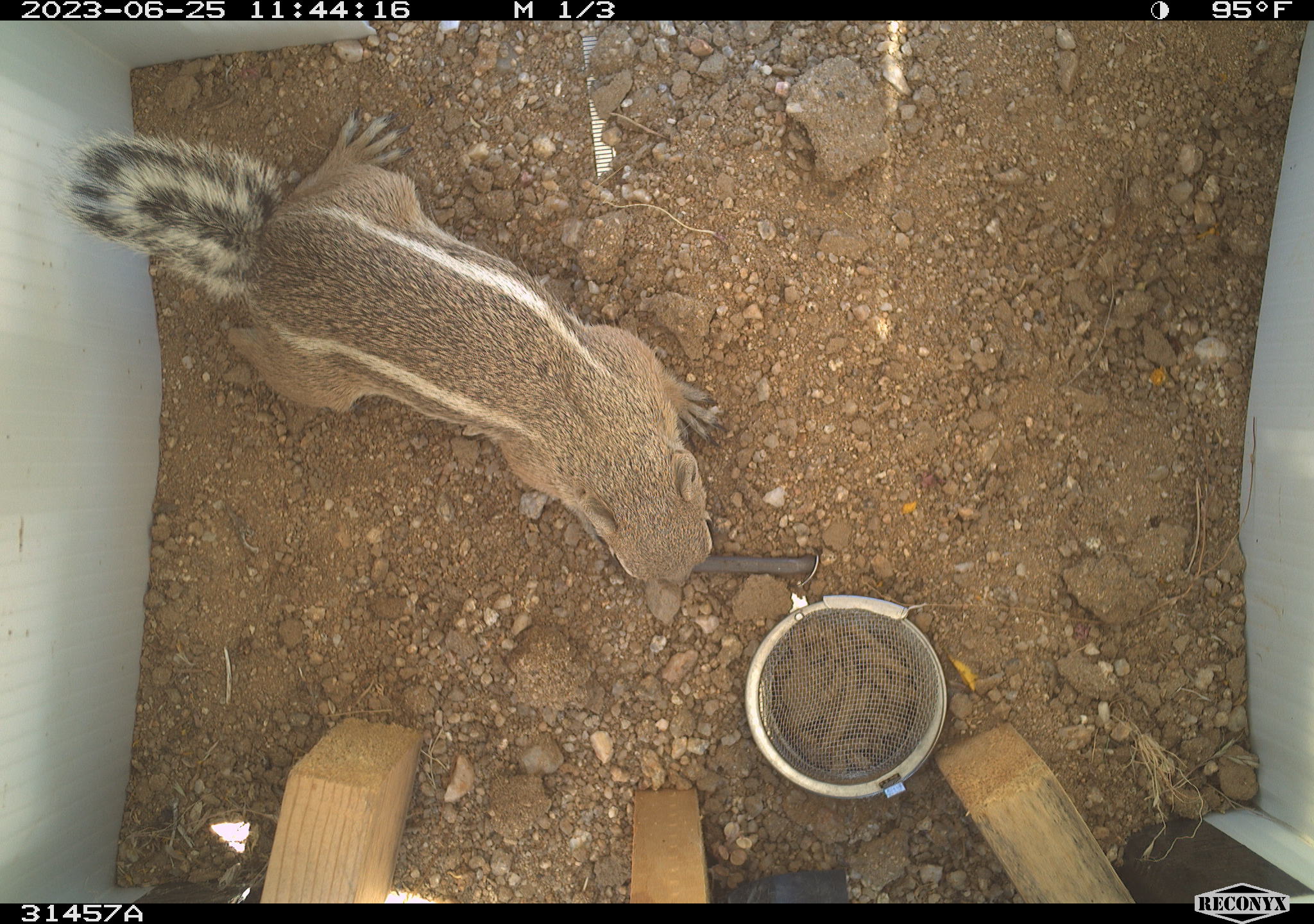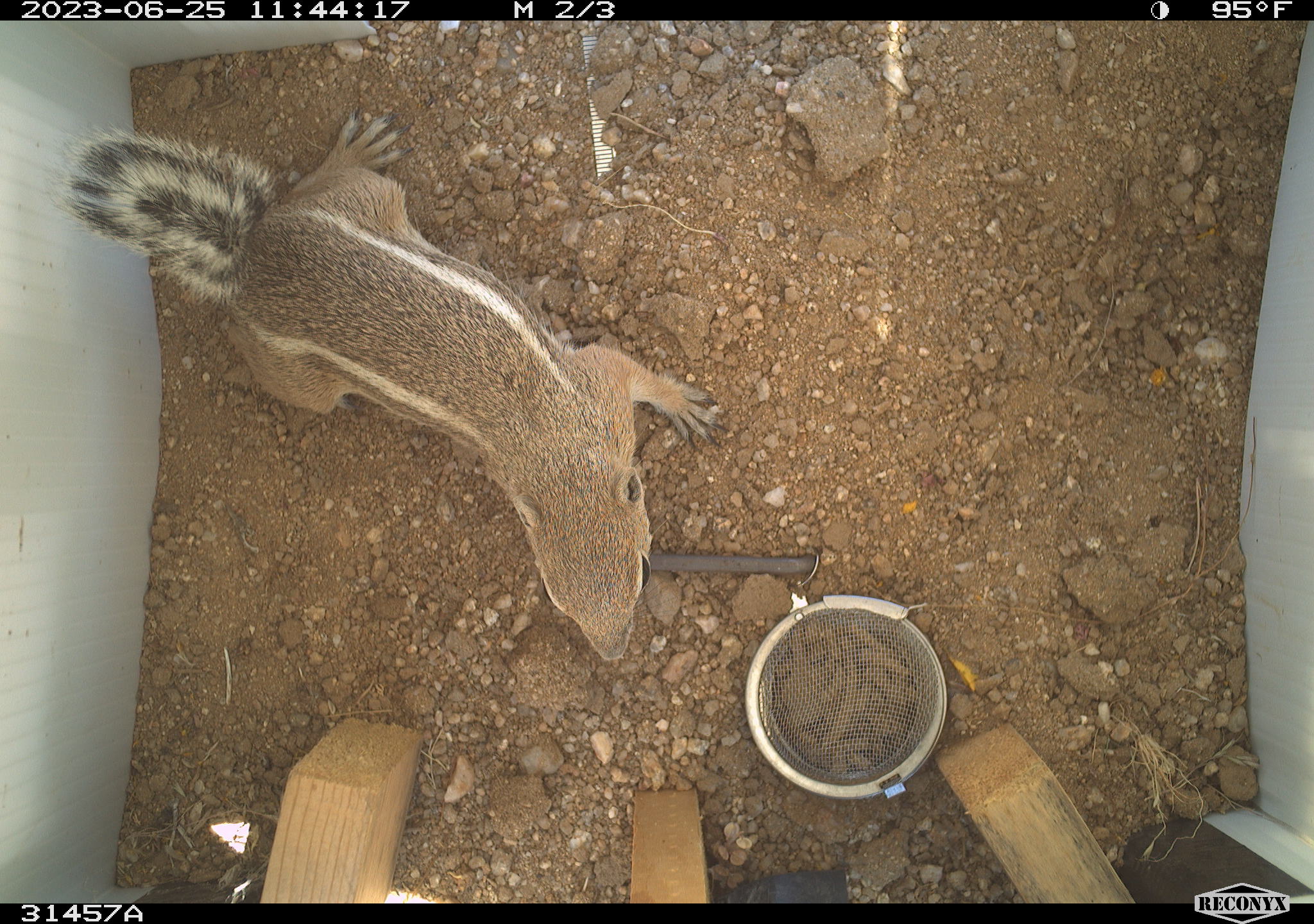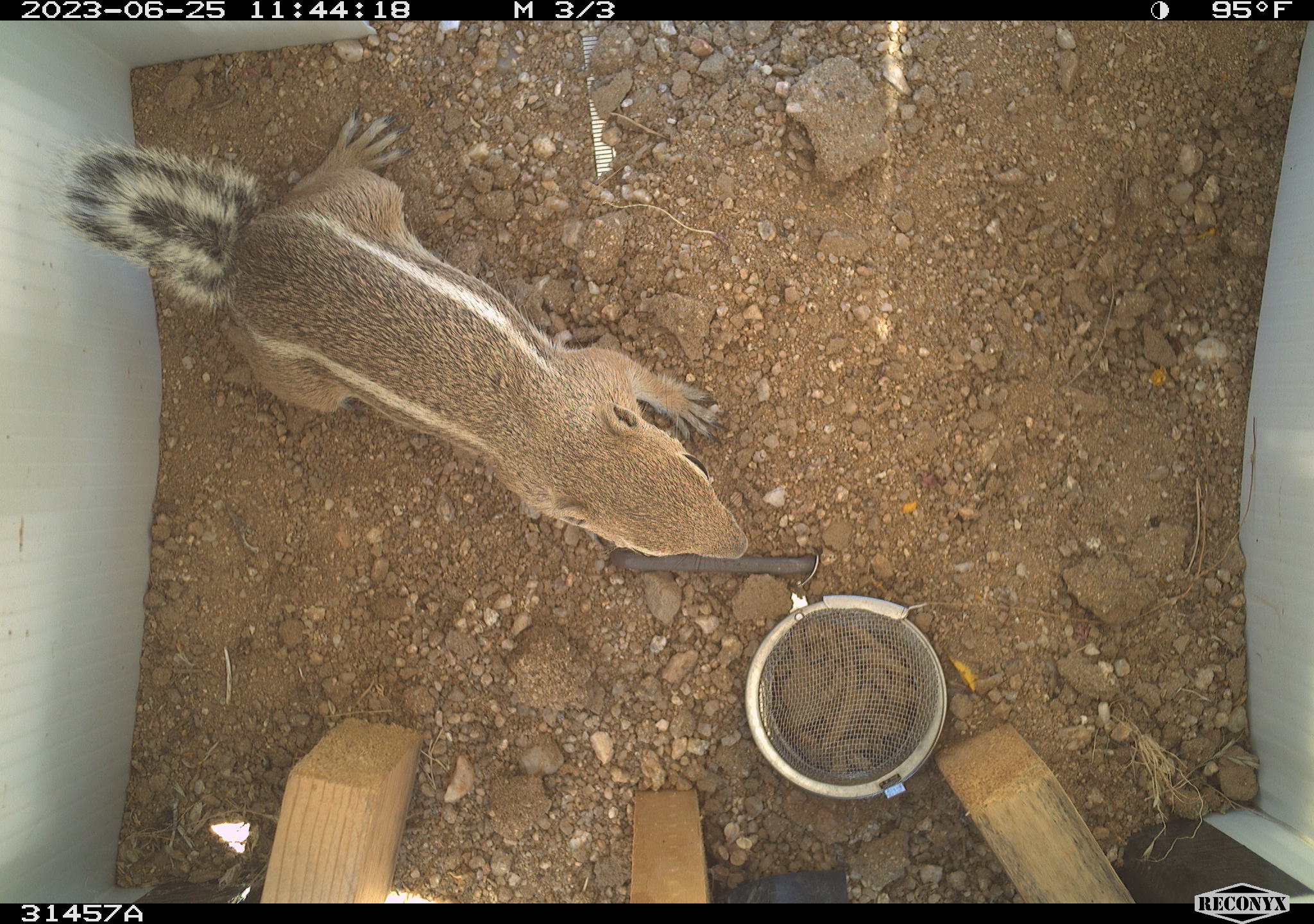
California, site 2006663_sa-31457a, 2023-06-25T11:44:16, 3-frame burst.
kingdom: Animalia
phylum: Chordata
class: Mammalia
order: Rodentia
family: Sciuridae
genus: Ammospermophilus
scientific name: Ammospermophilus leucurus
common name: white-tailed antelope squirrel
White-tailed antelope squirrel (Ammospermophilus leucurus).